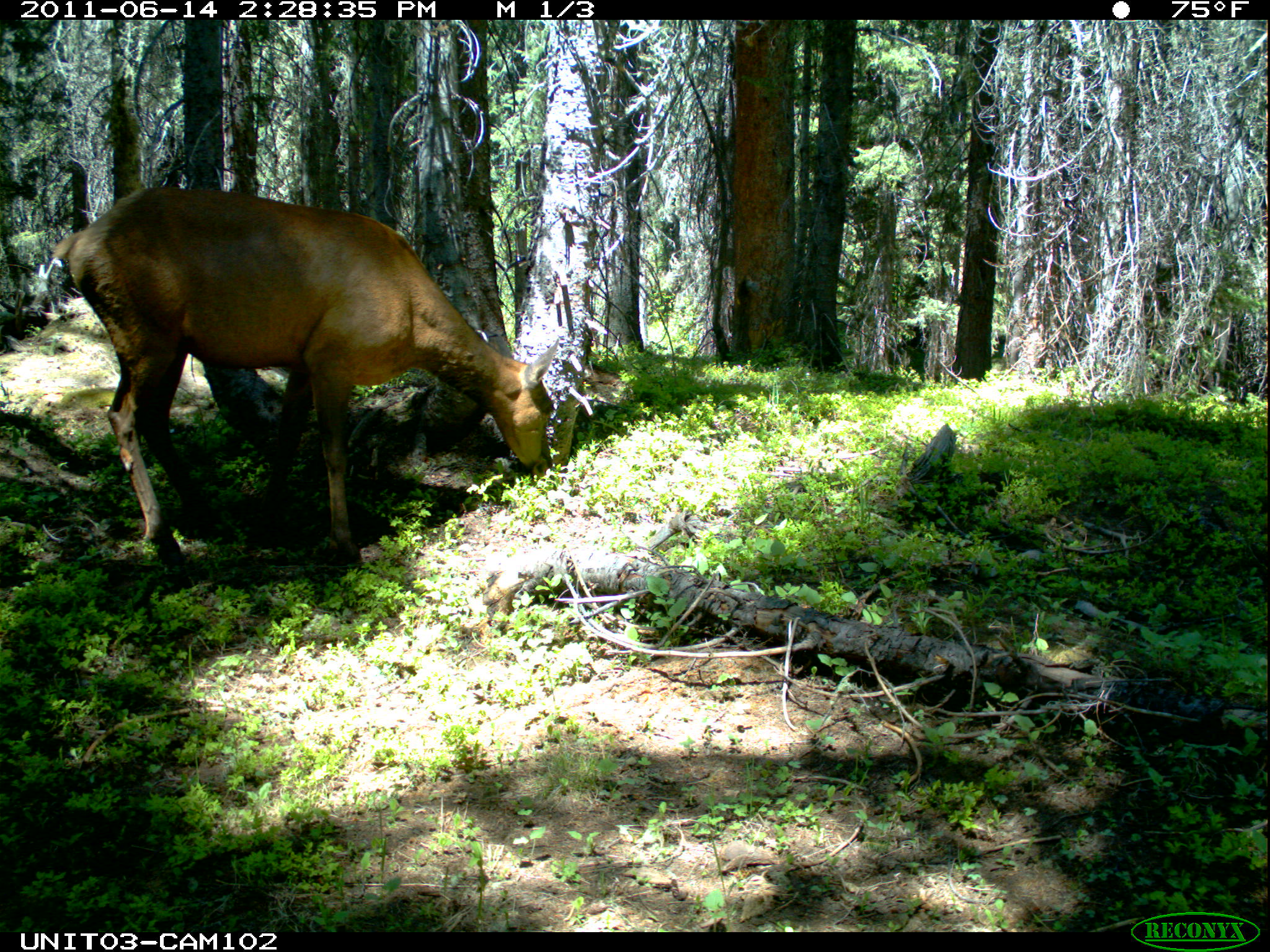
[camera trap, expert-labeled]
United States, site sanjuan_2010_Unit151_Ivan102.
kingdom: Animalia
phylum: Chordata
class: Mammalia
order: Artiodactyla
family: Cervidae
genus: Cervus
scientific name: Cervus elaphus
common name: red deer